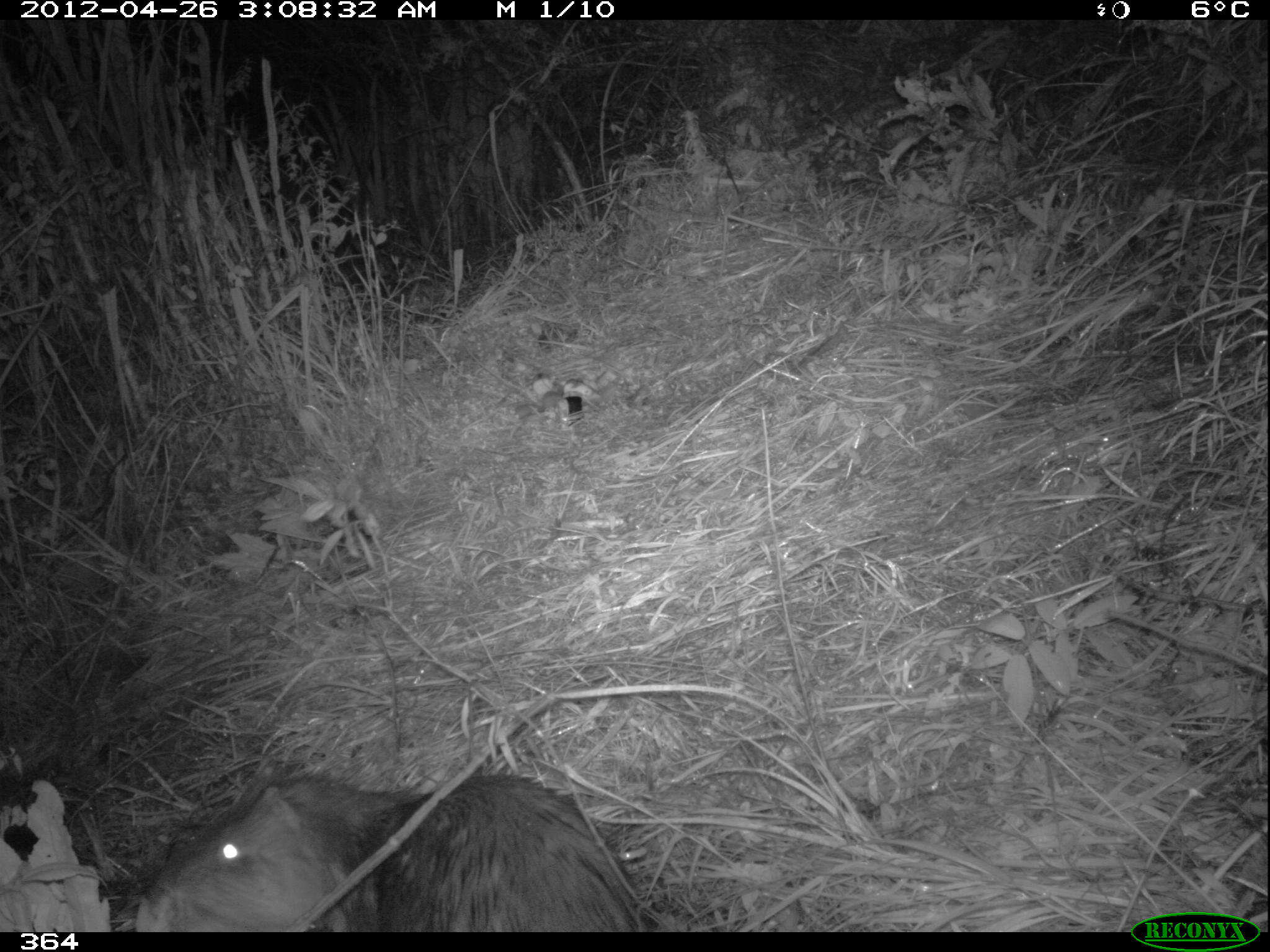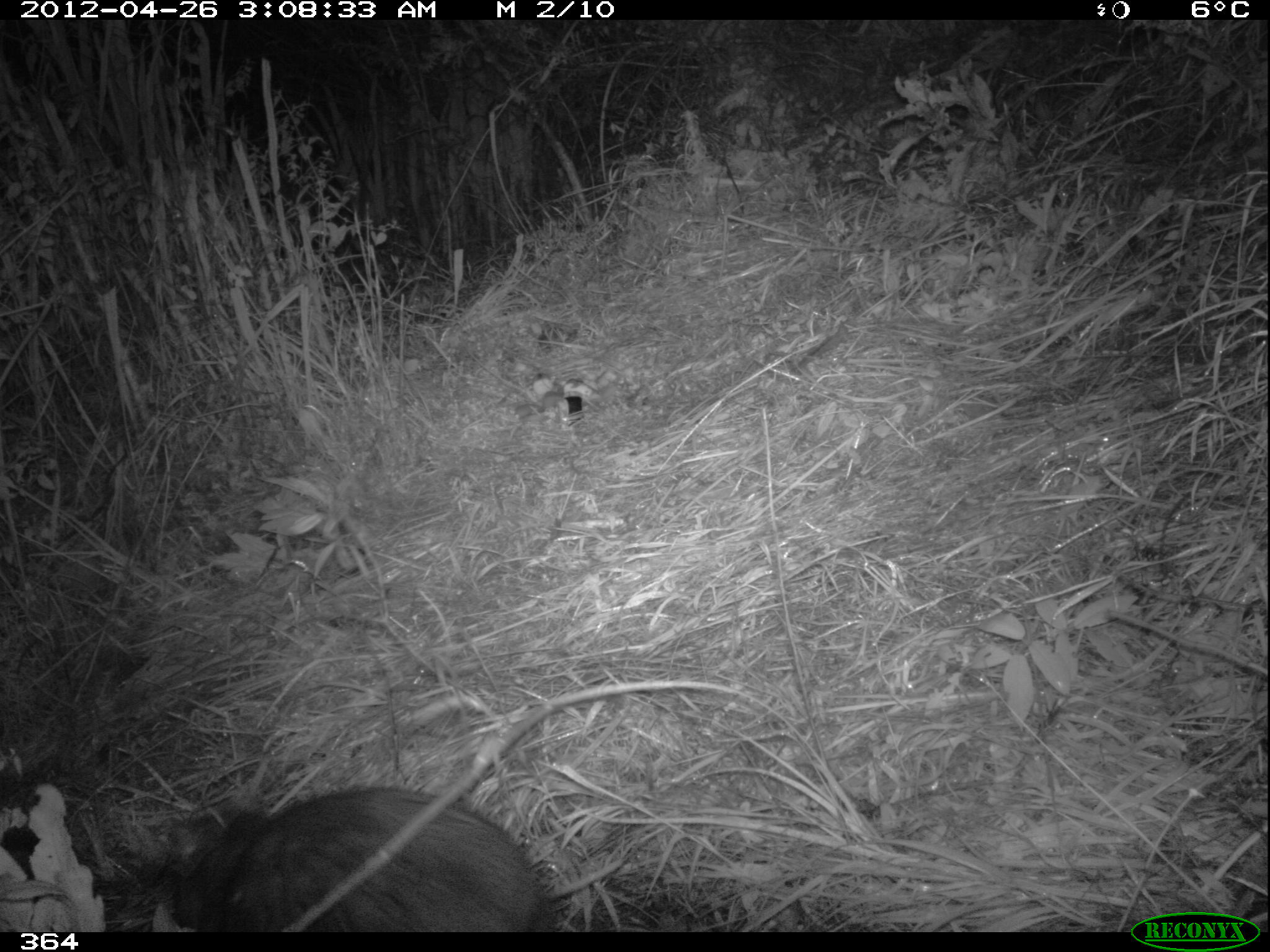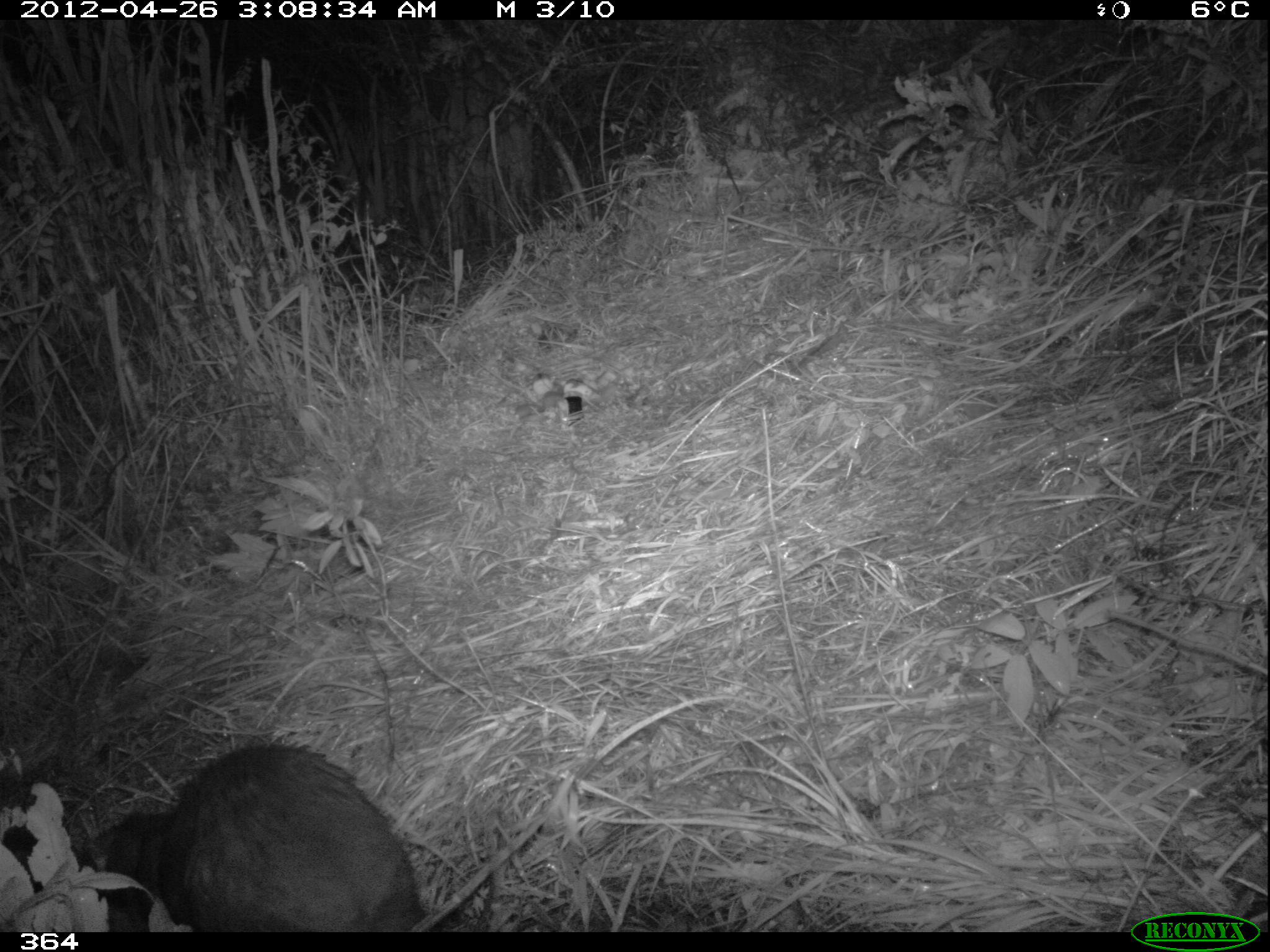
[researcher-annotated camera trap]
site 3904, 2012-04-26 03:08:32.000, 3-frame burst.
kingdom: Animalia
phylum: Chordata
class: Mammalia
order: Rodentia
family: Cuniculidae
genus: Cuniculus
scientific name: Cuniculus taczanowskii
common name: mountain paca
Cuniculus taczanowskii (mountain paca).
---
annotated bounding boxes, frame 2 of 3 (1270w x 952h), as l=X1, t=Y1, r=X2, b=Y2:
cuniculus taczanowskii: l=149, t=781, r=556, b=931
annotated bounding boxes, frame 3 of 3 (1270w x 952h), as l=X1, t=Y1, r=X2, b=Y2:
cuniculus taczanowskii: l=78, t=738, r=425, b=931